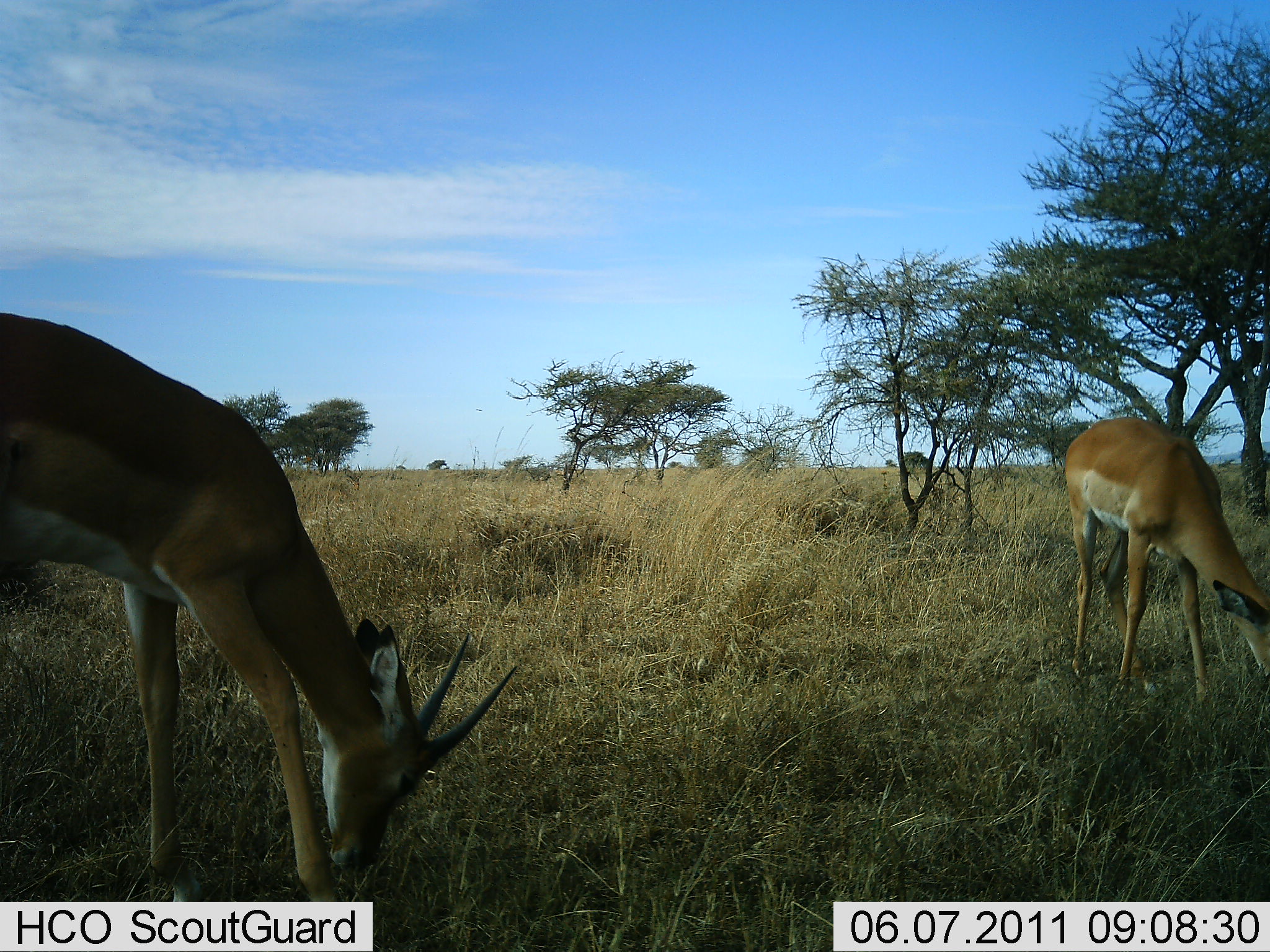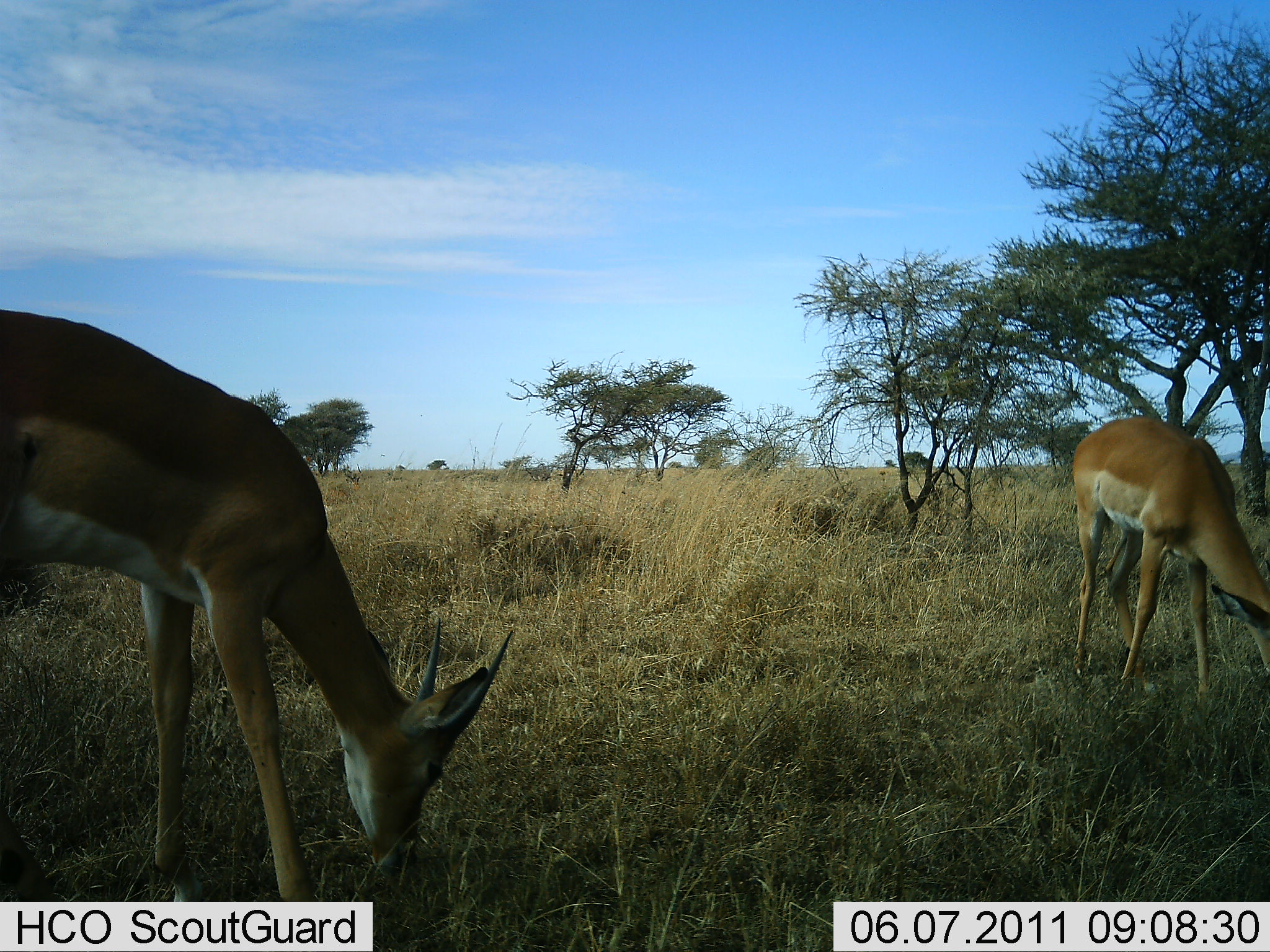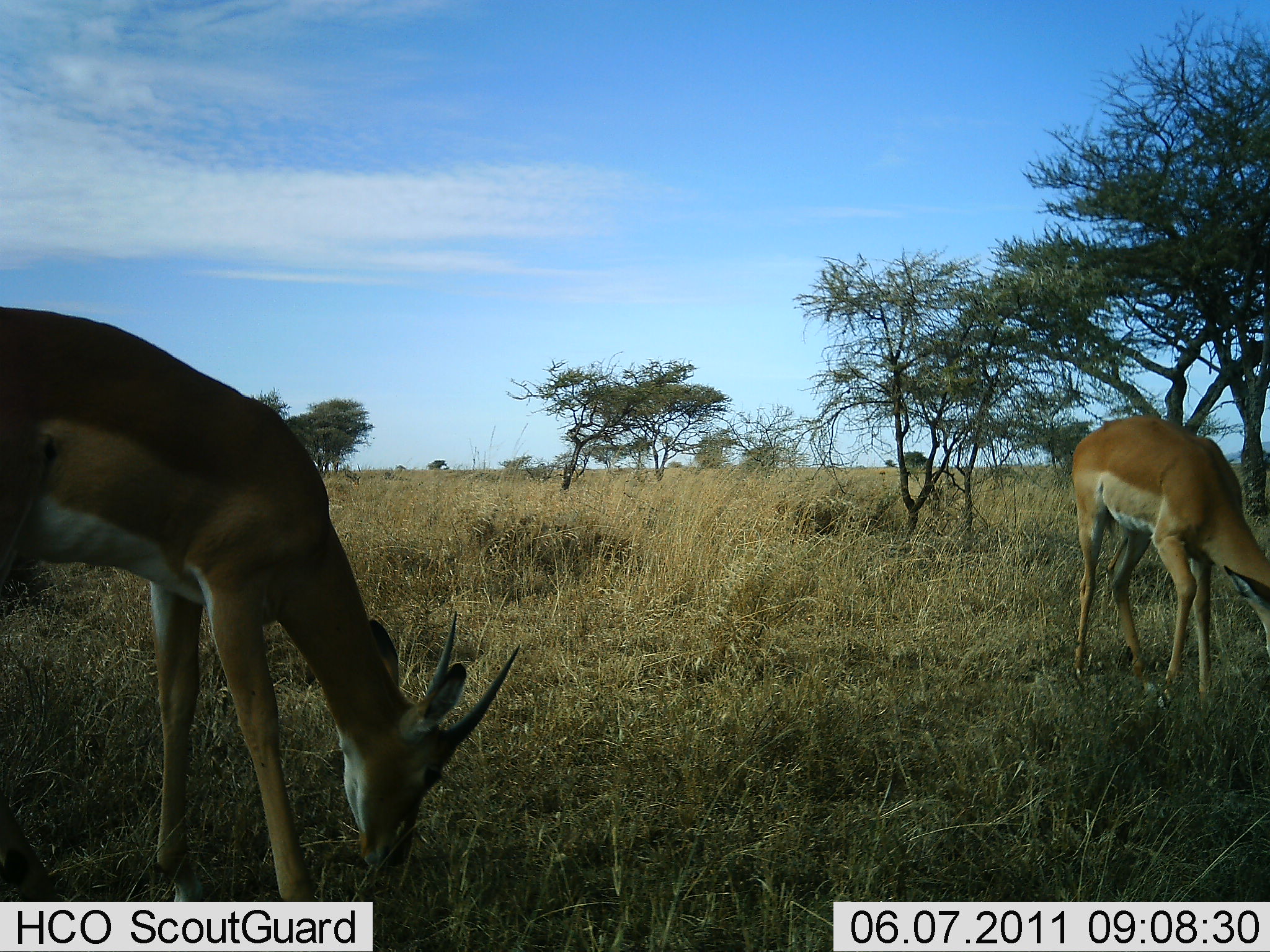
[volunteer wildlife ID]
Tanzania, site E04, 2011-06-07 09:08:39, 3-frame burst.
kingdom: Animalia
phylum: Chordata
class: Mammalia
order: Artiodactyla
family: Bovidae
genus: Nanger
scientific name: Nanger granti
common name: grant's gazelle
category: gazellegrants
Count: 2.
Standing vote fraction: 17%.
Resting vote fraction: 0%.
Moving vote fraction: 0%.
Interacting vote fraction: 0%.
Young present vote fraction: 0%.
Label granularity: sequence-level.